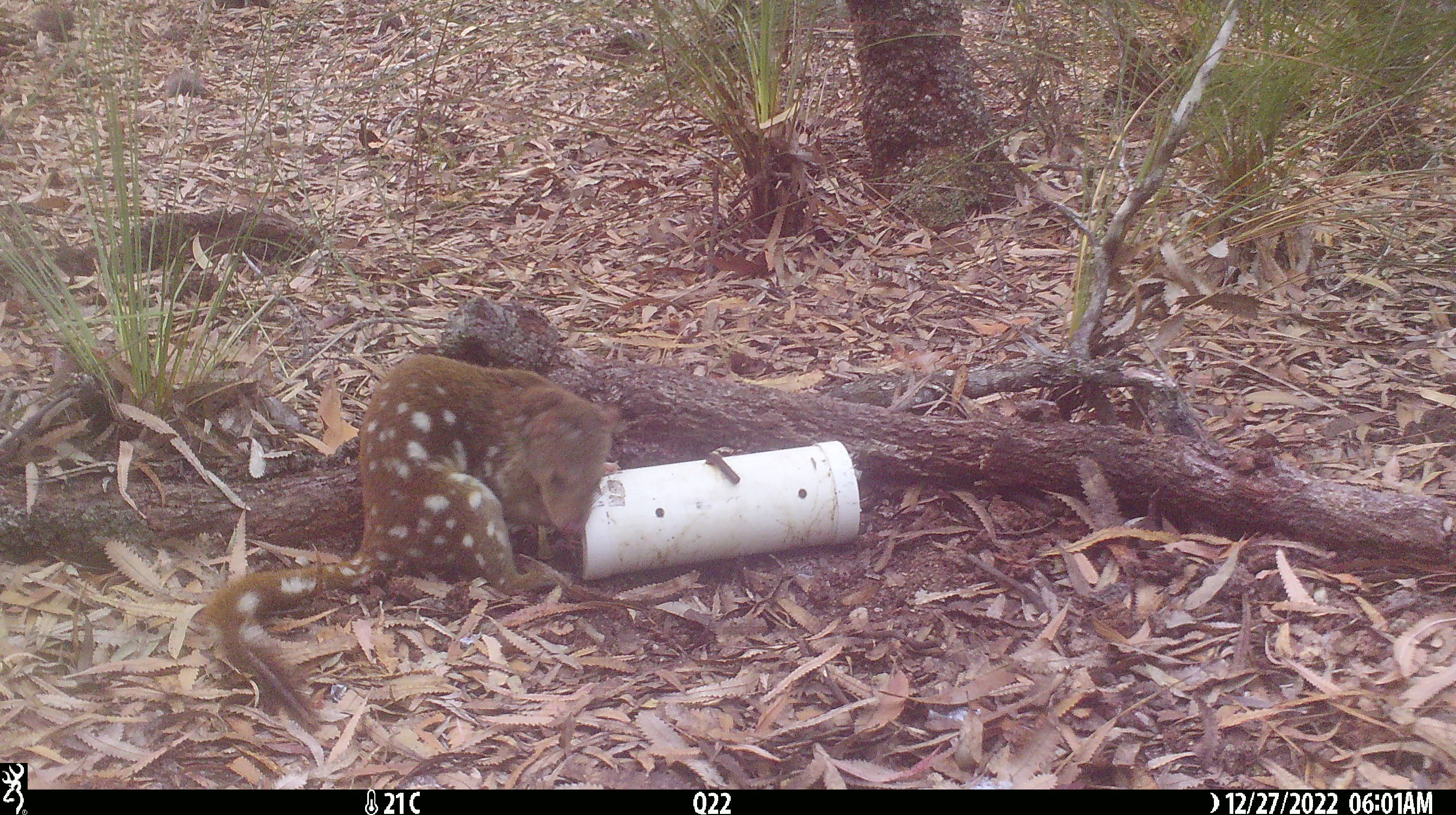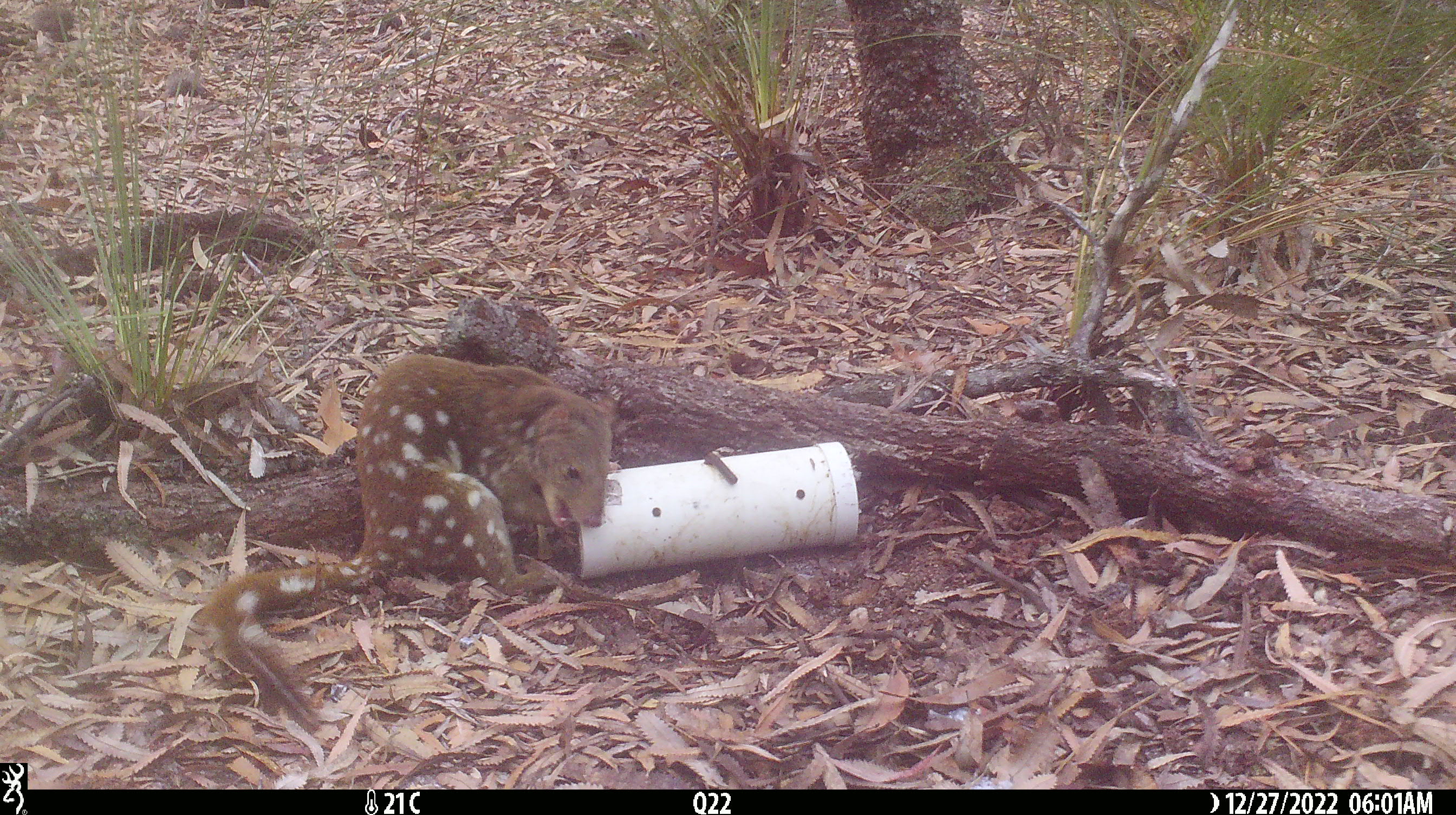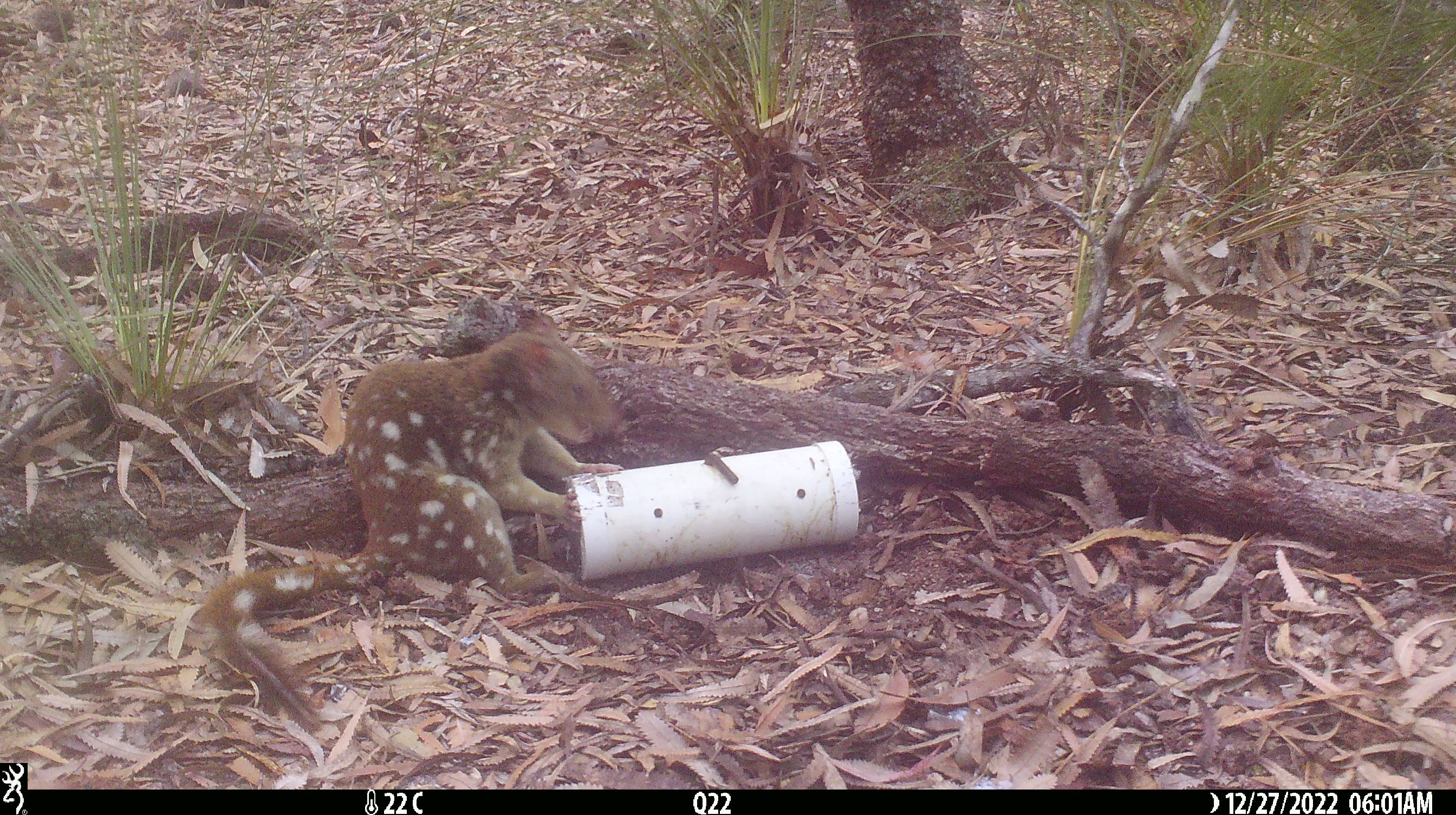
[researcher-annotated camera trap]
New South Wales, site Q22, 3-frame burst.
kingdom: Animalia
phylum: Chordata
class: Mammalia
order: Dasyuromorphia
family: Dasyuridae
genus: Dasyurus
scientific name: Dasyurus maculatus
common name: spotted-tailed quoll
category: quoll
Quoll (spotted-tailed quoll) (Dasyurus maculatus).